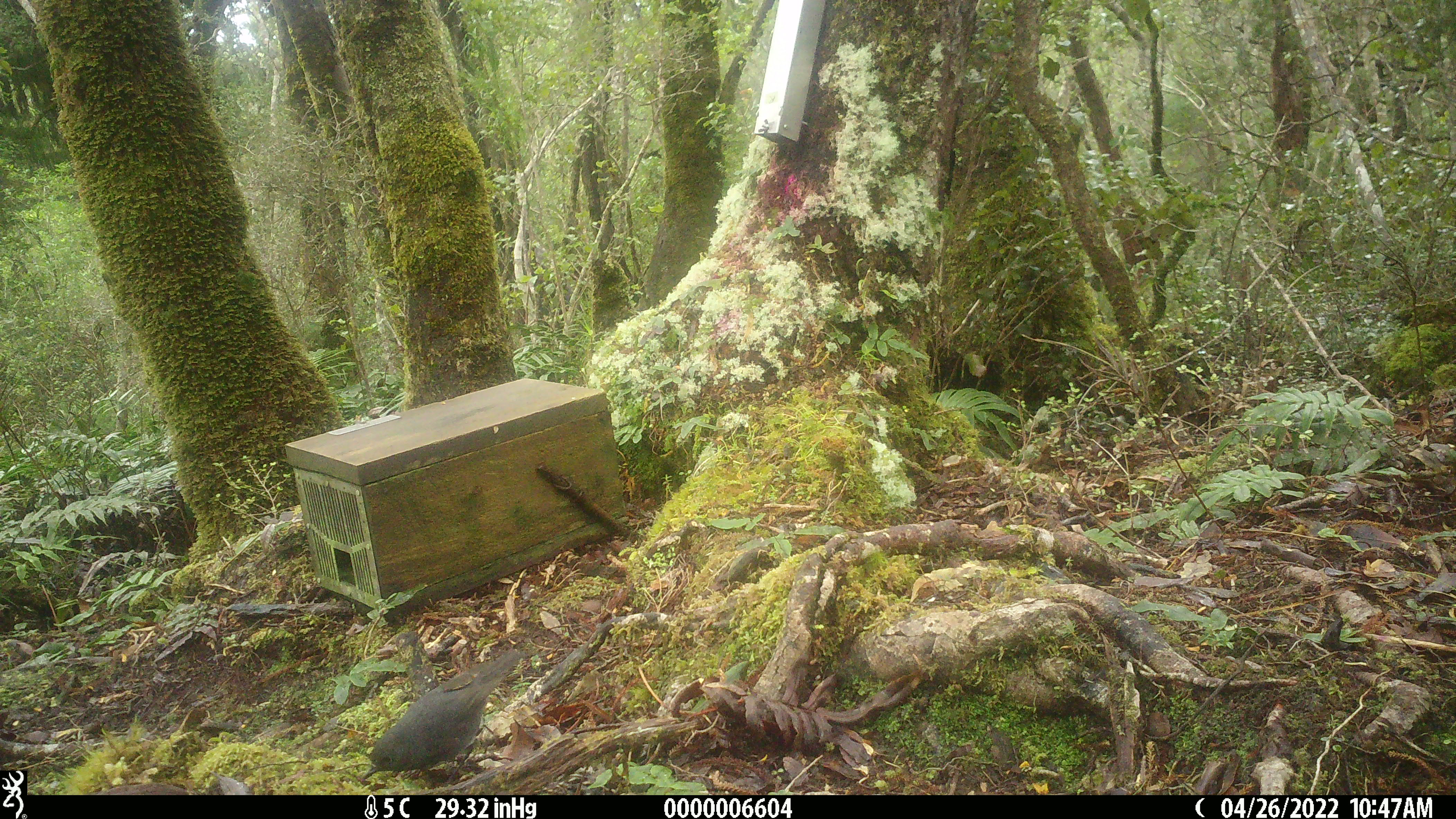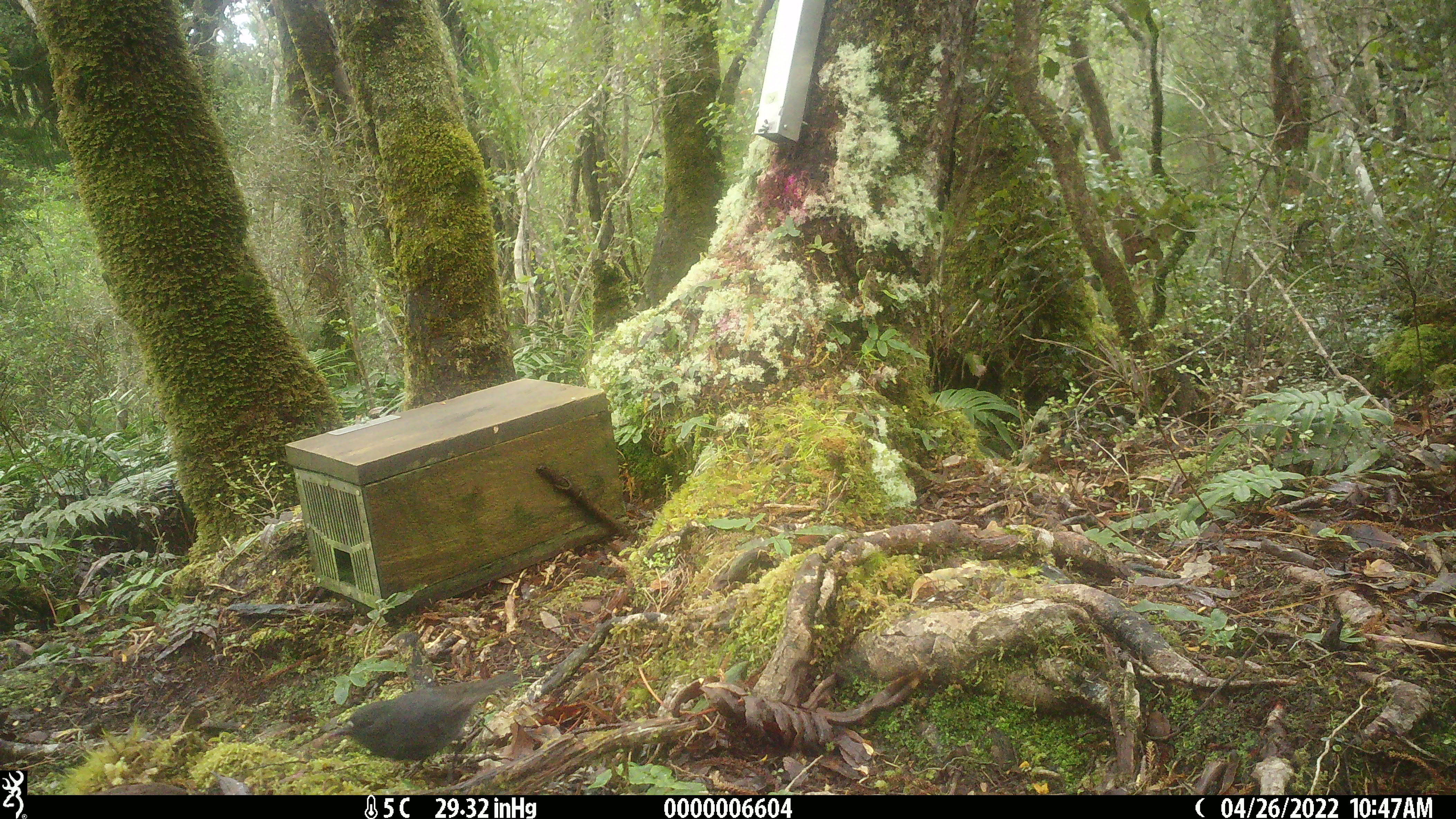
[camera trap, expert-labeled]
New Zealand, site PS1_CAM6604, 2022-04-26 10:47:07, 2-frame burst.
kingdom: Animalia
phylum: Chordata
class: Aves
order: Passeriformes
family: Petroicidae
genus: Petroica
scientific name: Petroica australis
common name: new zealand robin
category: robin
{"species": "robin (new zealand robin) (Petroica australis)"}